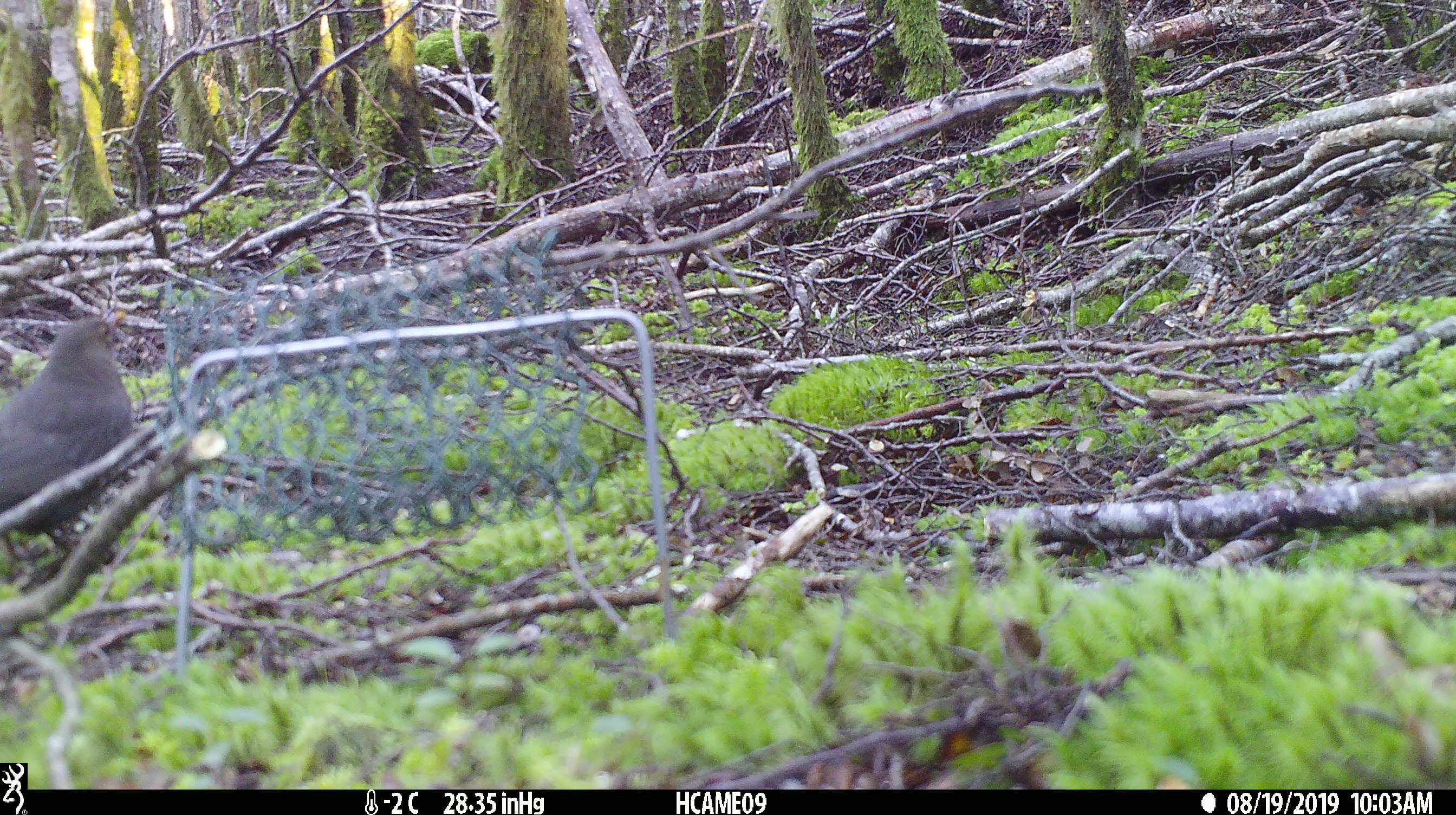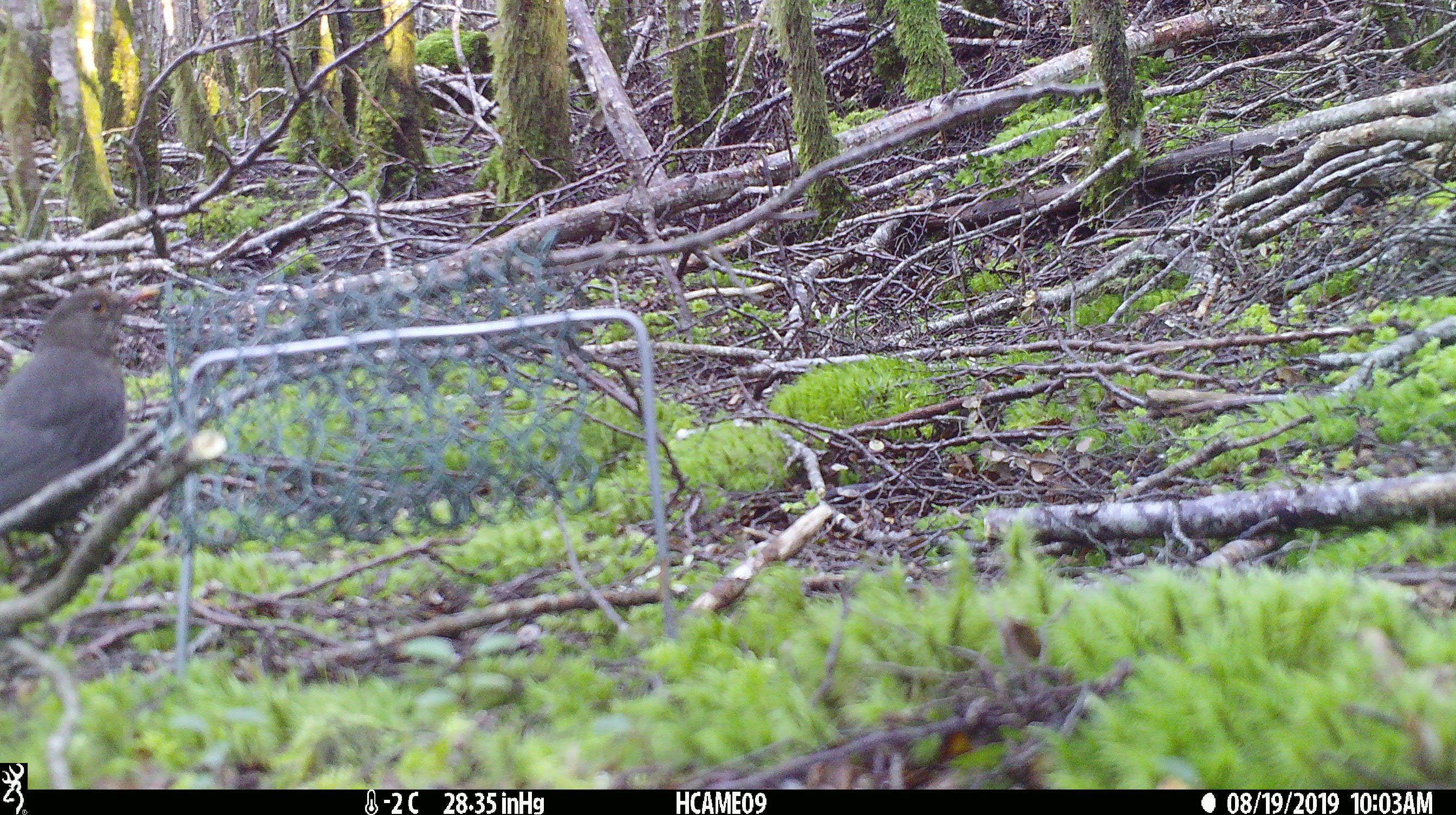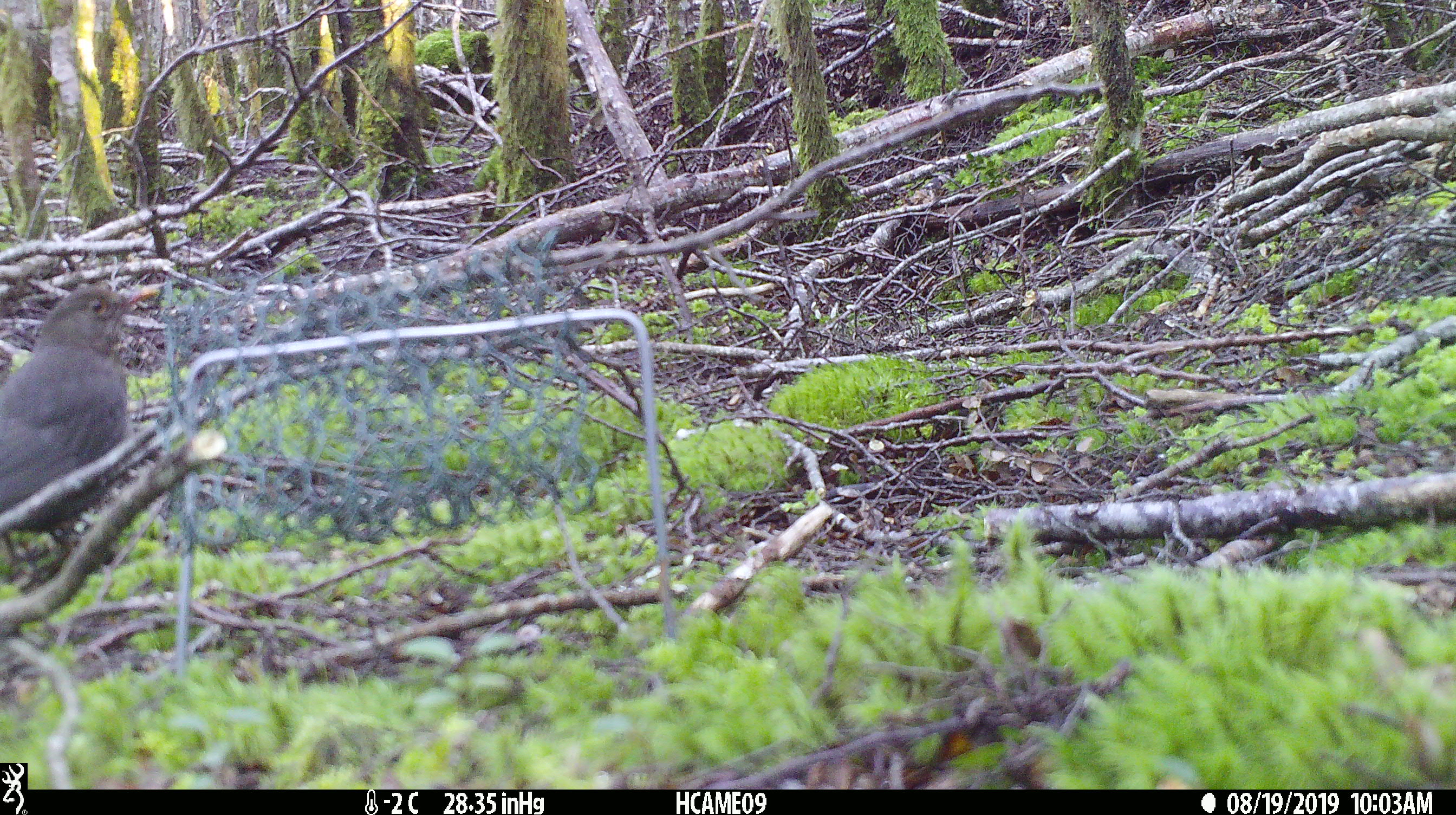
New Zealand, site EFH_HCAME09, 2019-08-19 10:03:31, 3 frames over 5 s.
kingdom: Animalia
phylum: Chordata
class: Aves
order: Passeriformes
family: Turdidae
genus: Turdus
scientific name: Turdus merula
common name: eurasian blackbird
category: blackbird